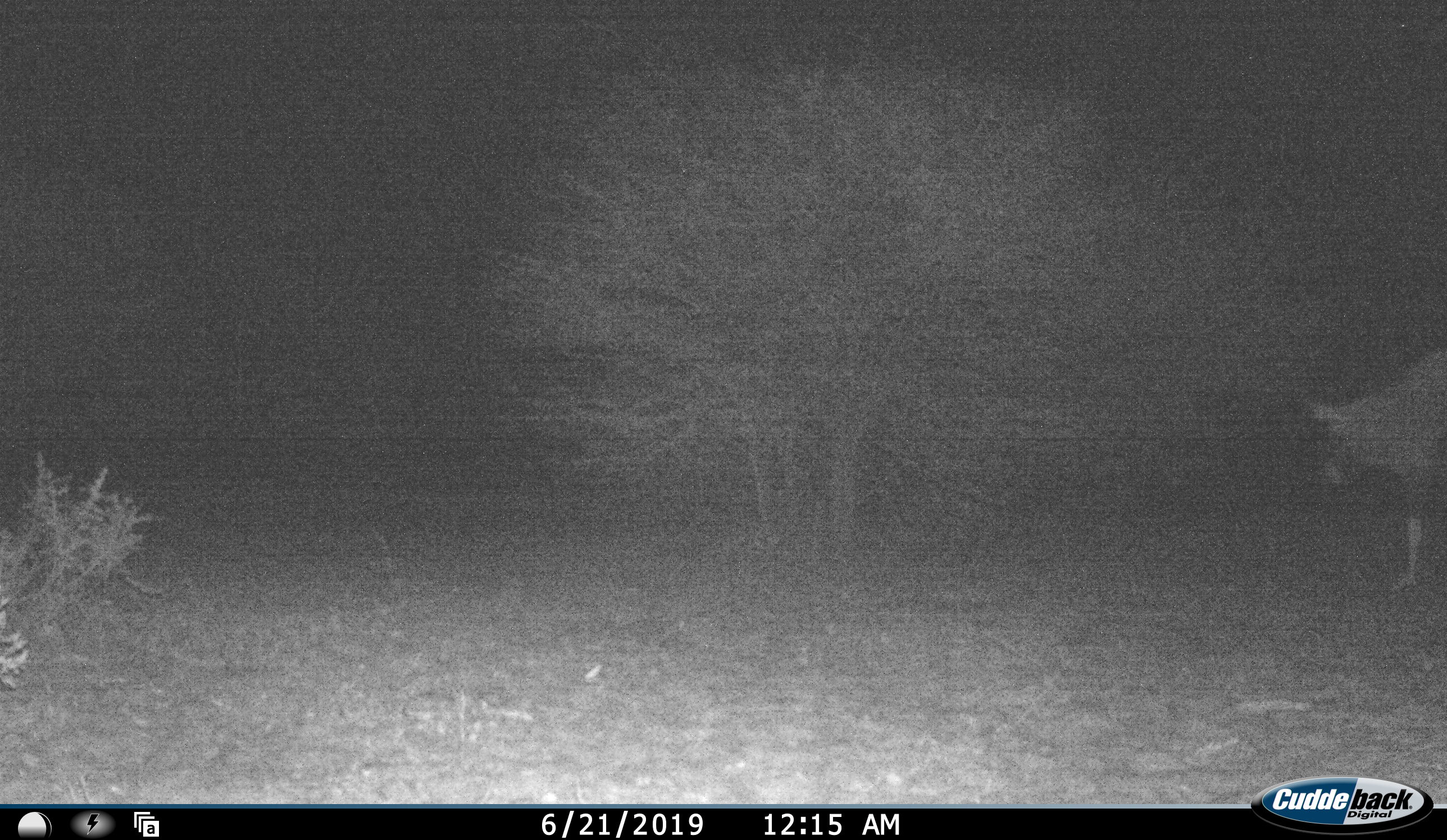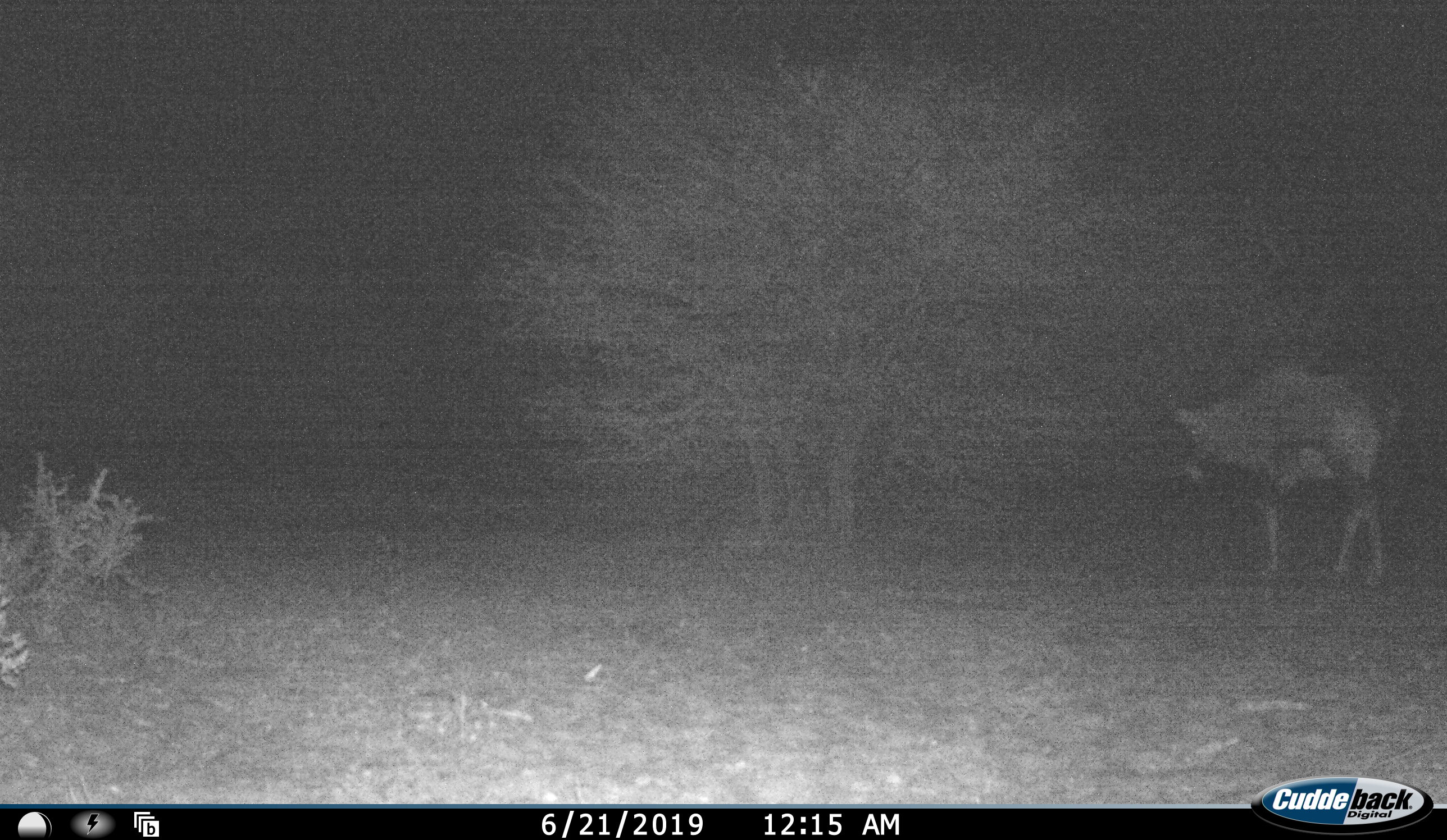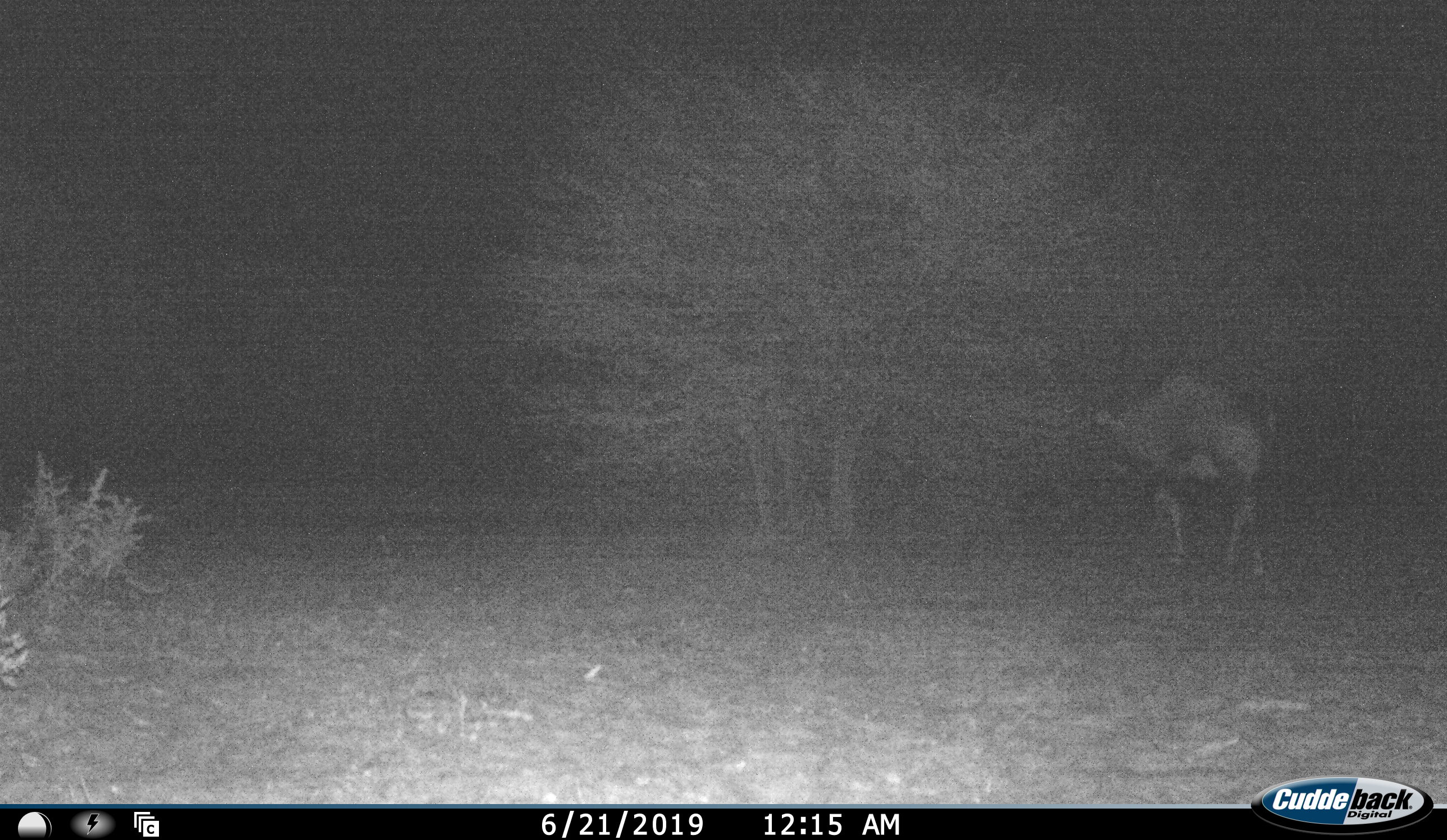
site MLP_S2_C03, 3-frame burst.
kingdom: Animalia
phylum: Chordata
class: Mammalia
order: Artiodactyla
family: Bovidae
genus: Oryx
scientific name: Oryx gazella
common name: gemsbok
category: oryx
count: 1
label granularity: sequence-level